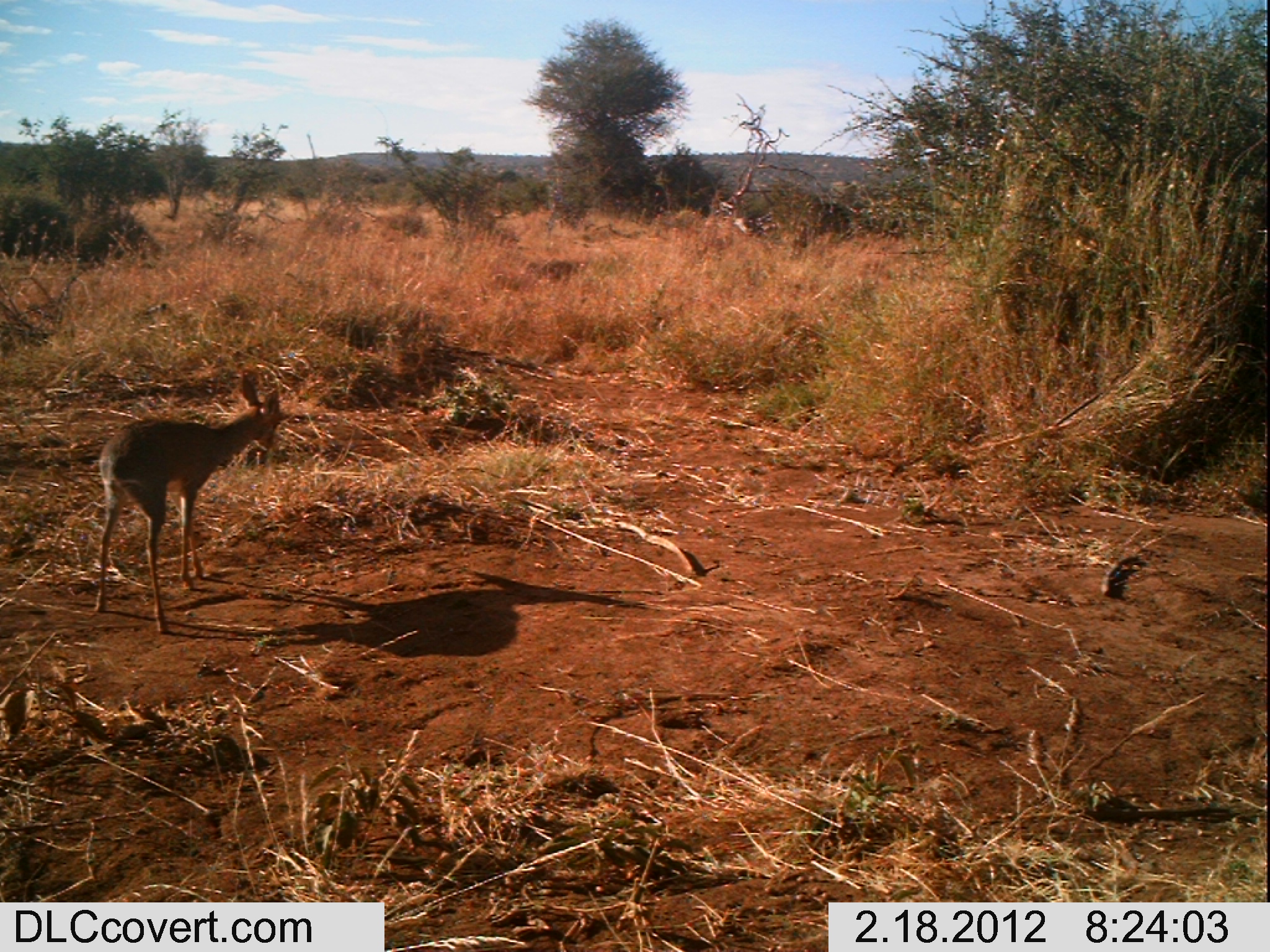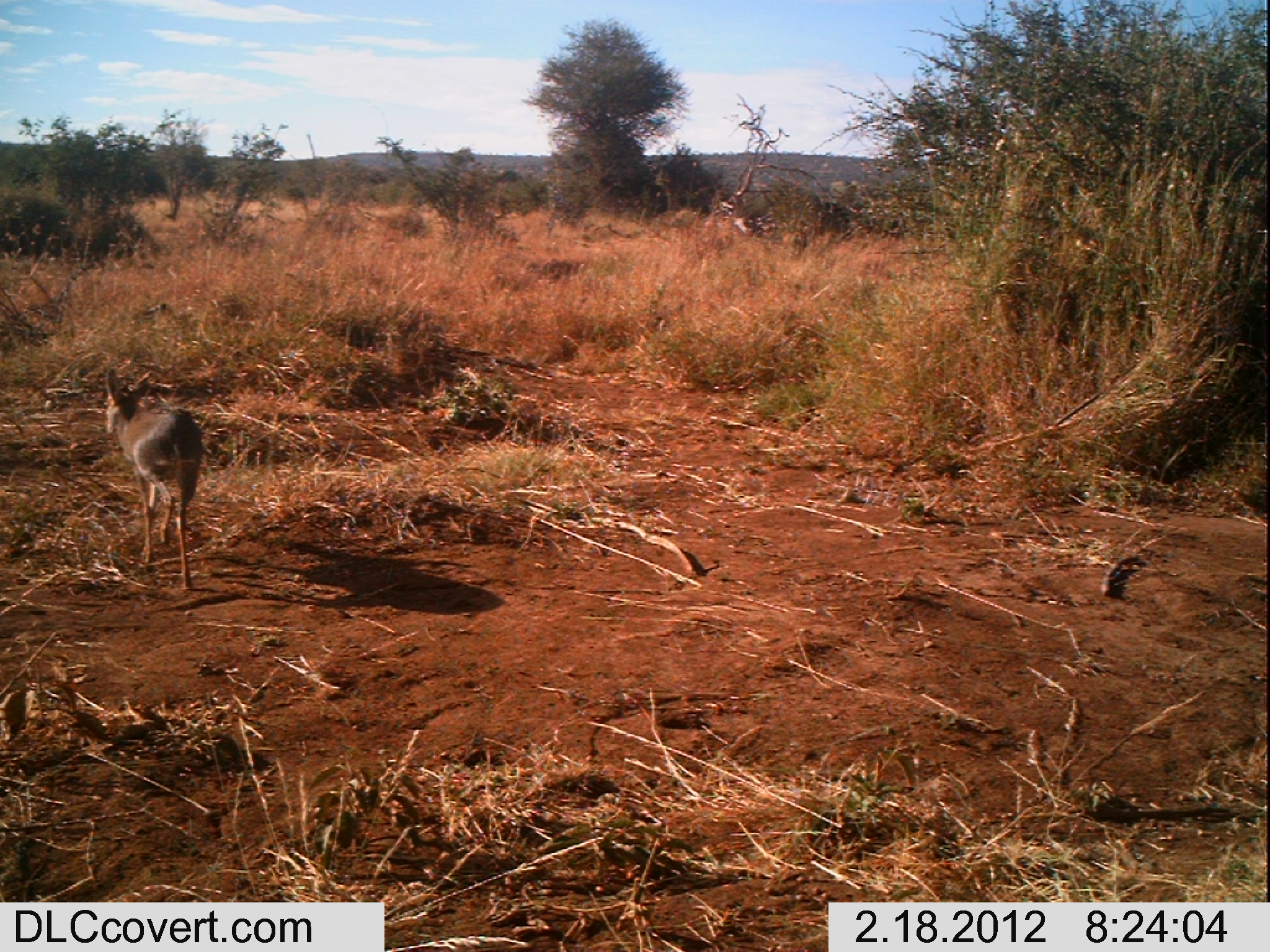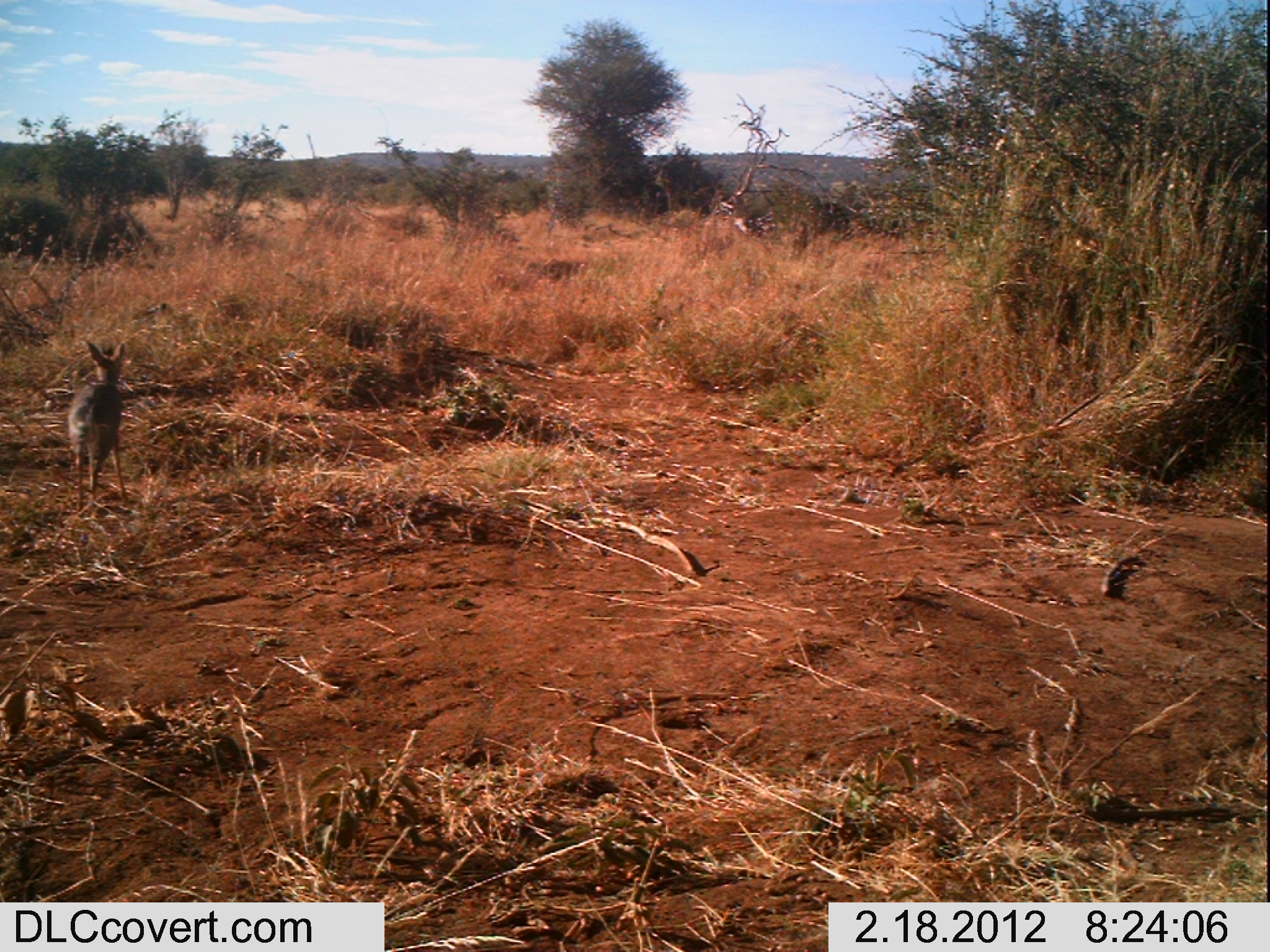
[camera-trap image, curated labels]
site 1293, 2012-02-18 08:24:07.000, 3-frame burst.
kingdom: Animalia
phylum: Chordata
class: Mammalia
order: Artiodactyla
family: Bovidae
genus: Madoqua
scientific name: Madoqua guentheri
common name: günther's dik-dik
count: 1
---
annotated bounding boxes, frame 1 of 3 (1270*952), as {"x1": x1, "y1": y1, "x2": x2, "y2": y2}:
madoqua guentheri: {"x1": 93, "y1": 370, "x2": 283, "y2": 635}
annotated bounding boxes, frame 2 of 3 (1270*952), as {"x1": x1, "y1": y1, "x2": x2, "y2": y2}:
madoqua guentheri: {"x1": 103, "y1": 365, "x2": 204, "y2": 591}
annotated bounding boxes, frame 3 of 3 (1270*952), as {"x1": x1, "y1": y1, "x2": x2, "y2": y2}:
madoqua guentheri: {"x1": 66, "y1": 339, "x2": 134, "y2": 514}